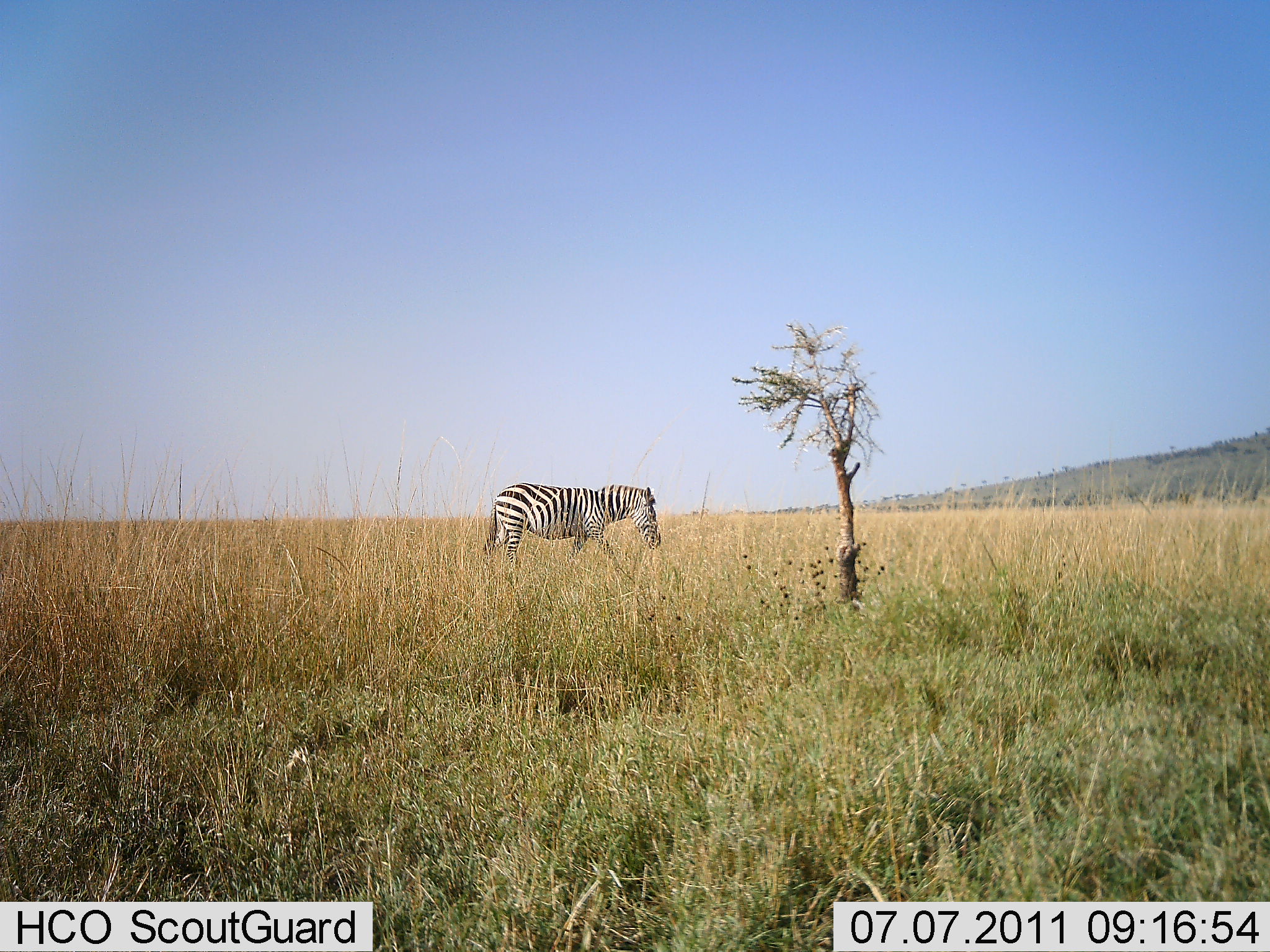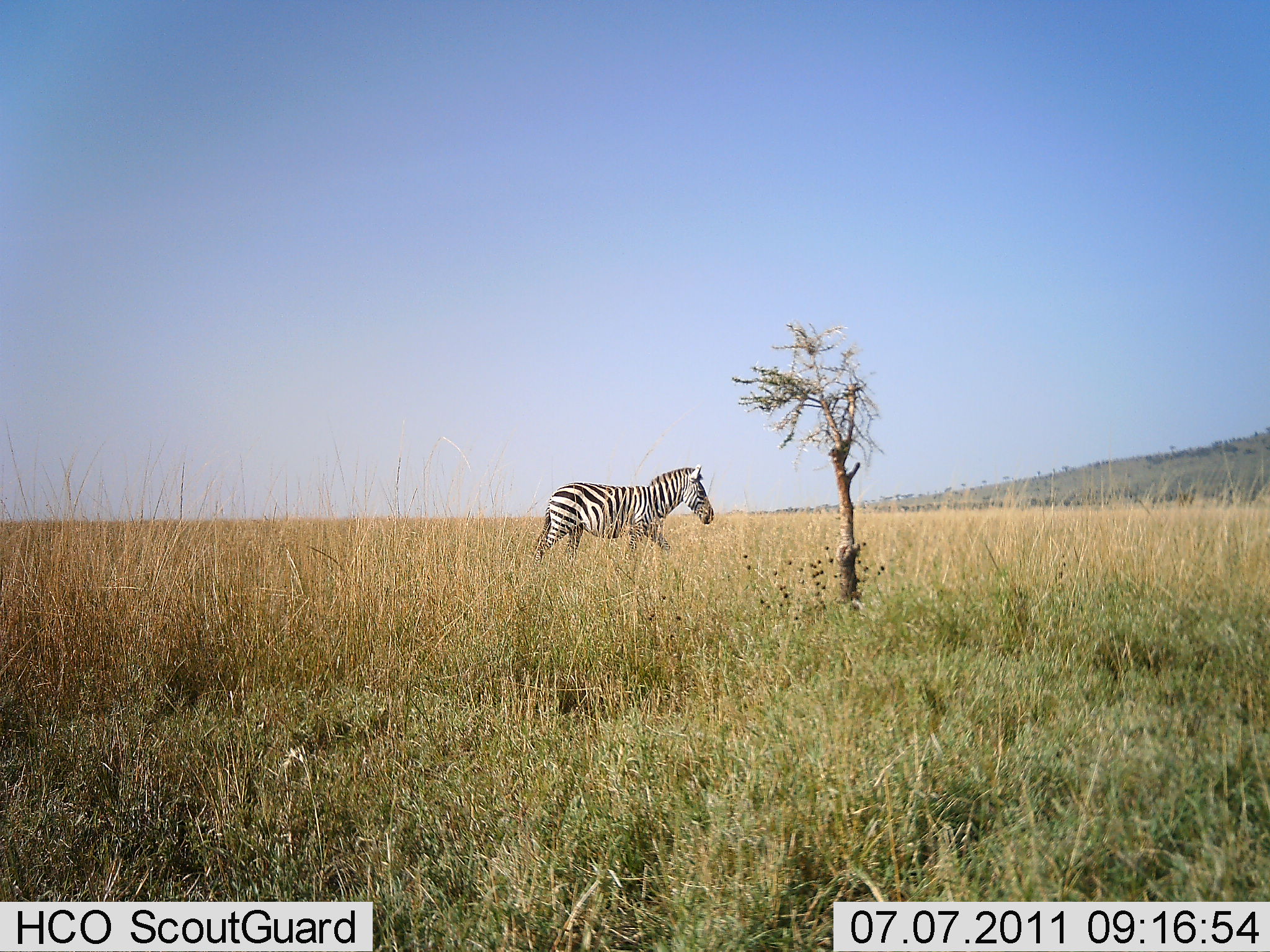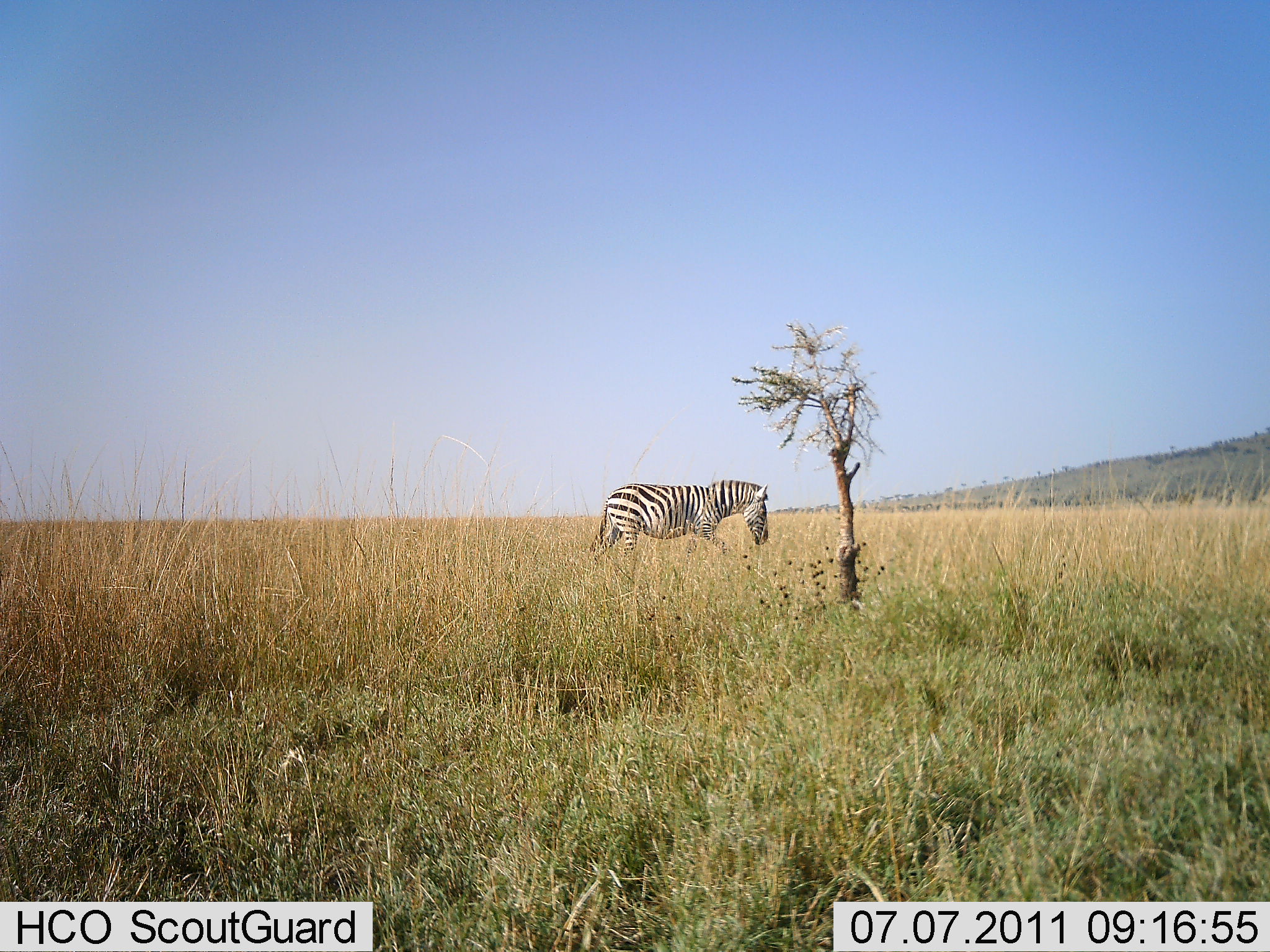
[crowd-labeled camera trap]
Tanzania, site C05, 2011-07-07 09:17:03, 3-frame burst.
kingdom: Animalia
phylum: Chordata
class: Mammalia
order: Perissodactyla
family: Equidae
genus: Equus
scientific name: Equus quagga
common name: plains zebra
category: zebra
Zebra (plains zebra) (Equus quagga), count 1. Behavior (volunteer vote fractions): standing 0%, resting 0%, moving 100%, interacting 0%. Young present (vote fraction): 0%. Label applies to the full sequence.